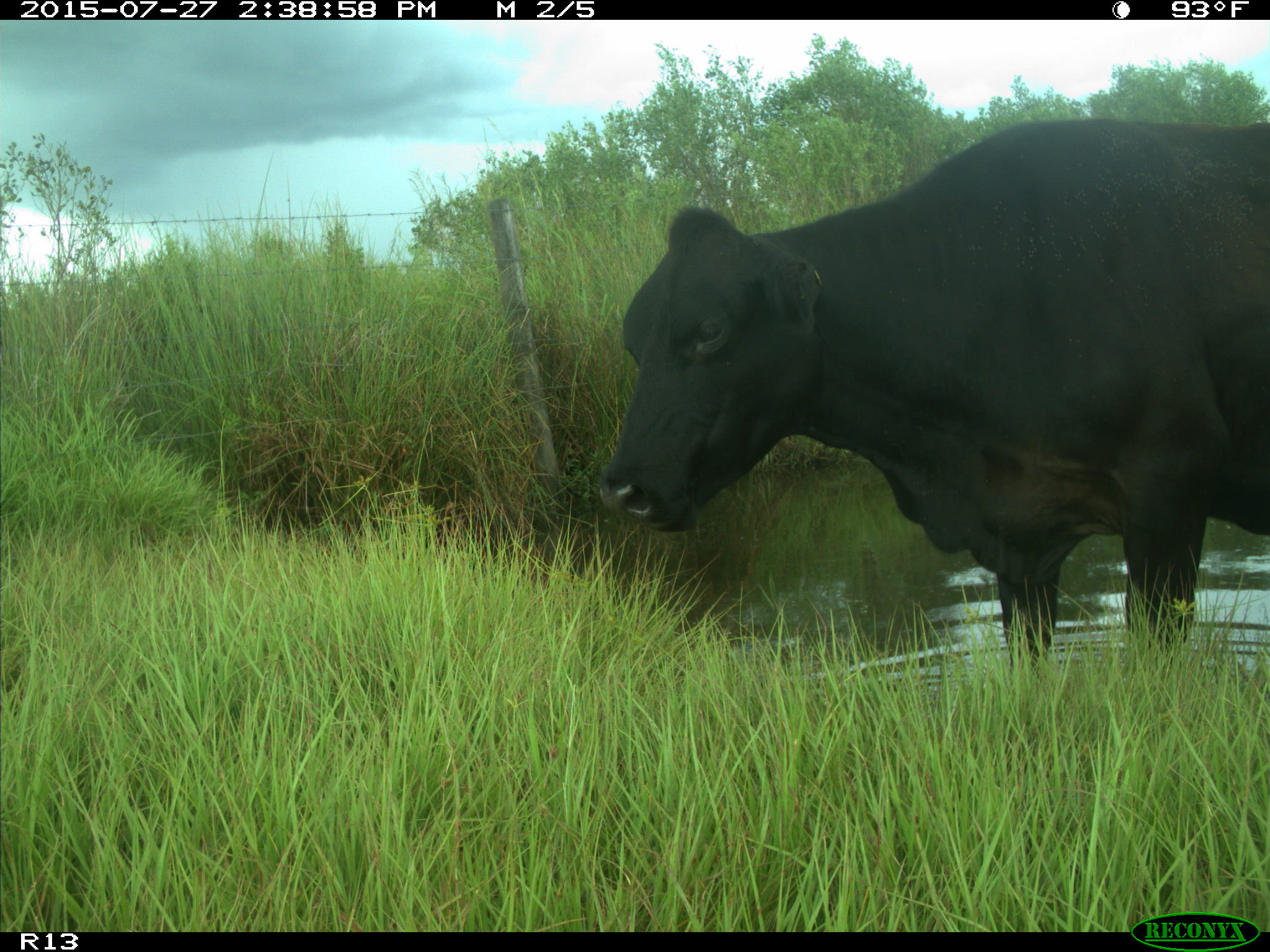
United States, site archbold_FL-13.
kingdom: Animalia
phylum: Chordata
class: Mammalia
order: Artiodactyla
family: Bovidae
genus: Bos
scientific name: Bos taurus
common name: domestic cow